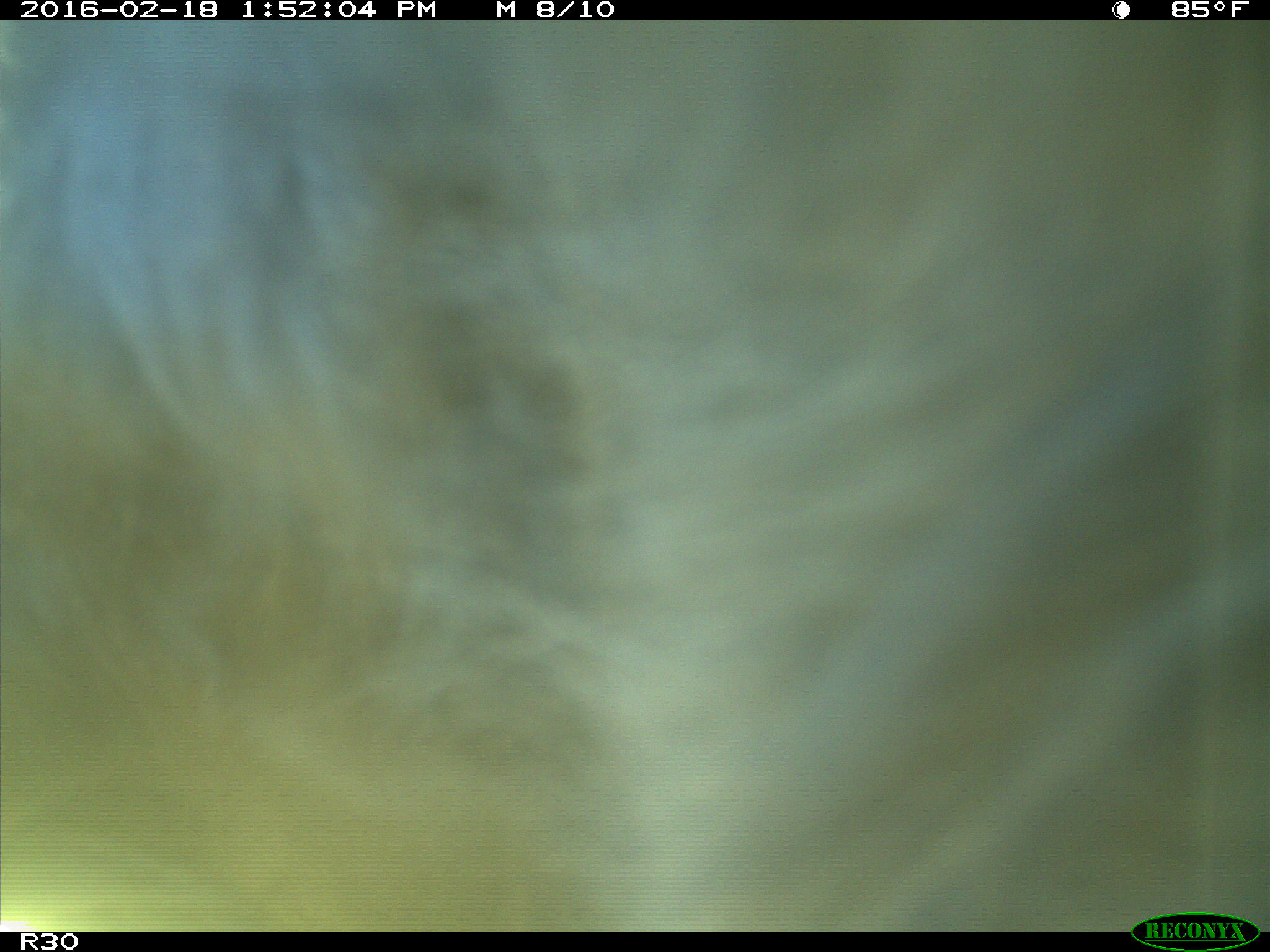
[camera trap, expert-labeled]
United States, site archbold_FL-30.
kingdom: Animalia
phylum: Chordata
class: Mammalia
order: Artiodactyla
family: Bovidae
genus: Bos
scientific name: Bos taurus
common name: domestic cow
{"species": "Bos taurus (domestic cow)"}